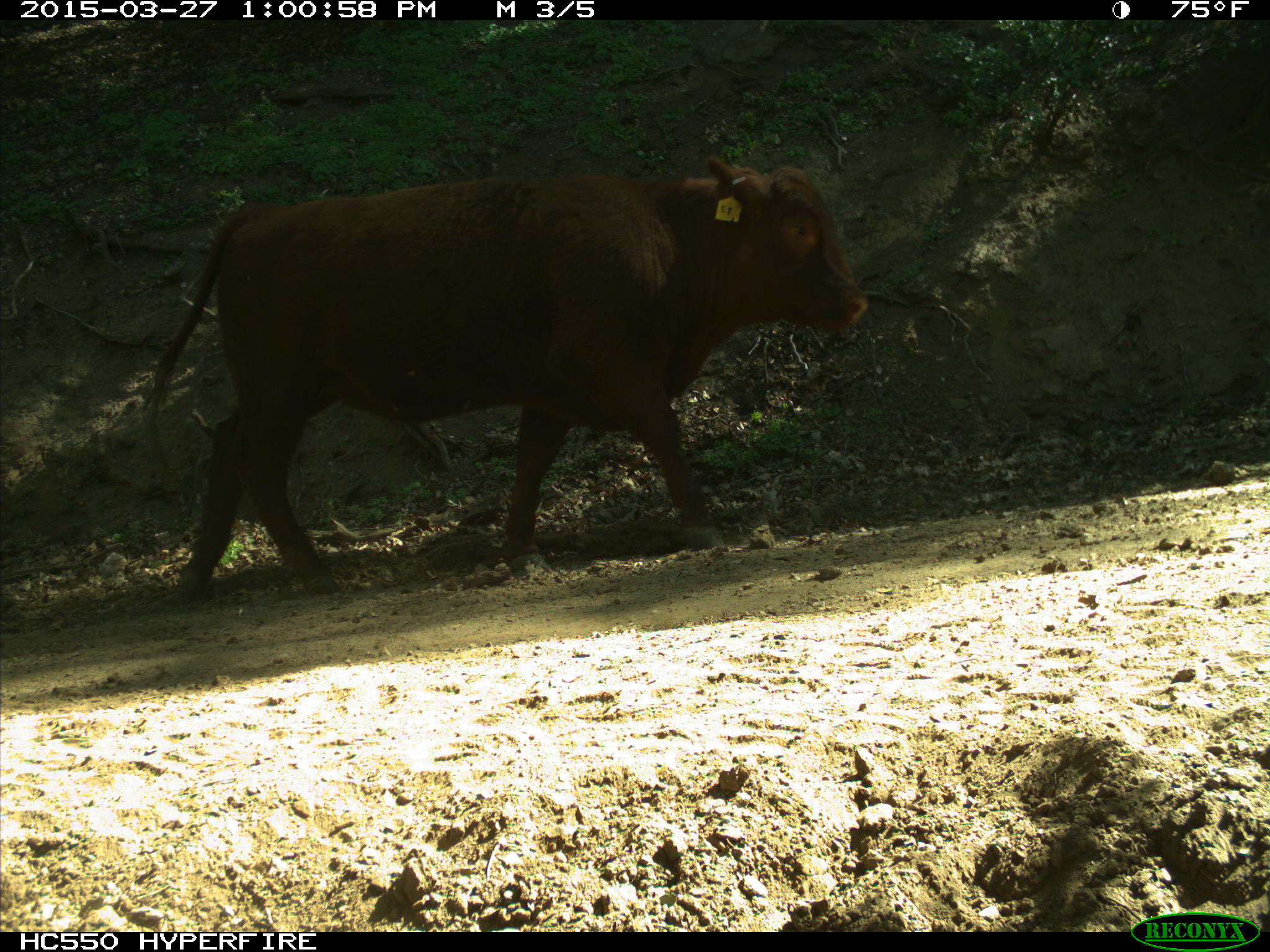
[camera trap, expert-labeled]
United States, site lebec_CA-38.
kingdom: Animalia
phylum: Chordata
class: Mammalia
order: Artiodactyla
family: Bovidae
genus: Bos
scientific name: Bos taurus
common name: domestic cow